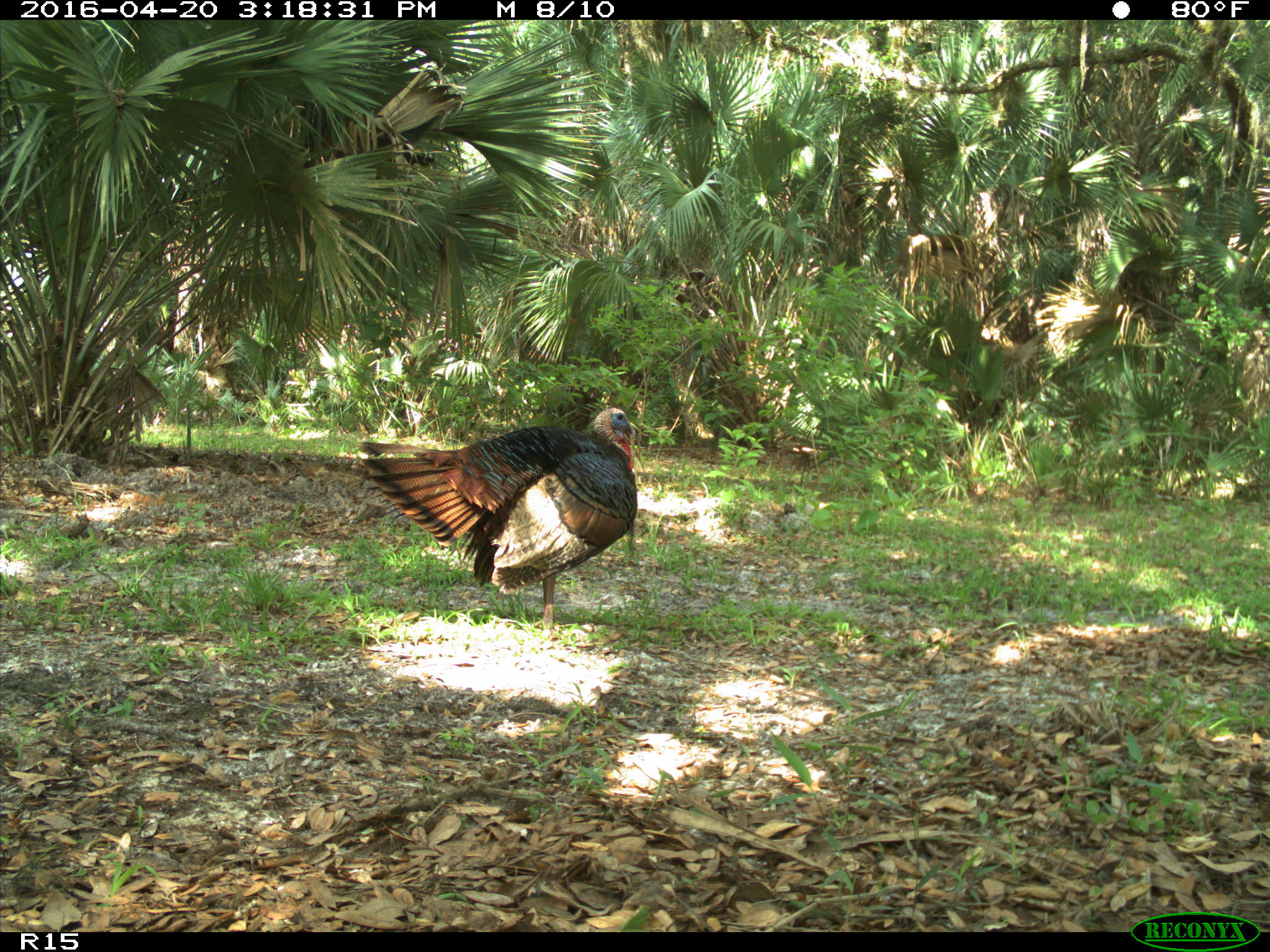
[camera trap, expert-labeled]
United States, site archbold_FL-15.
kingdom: Animalia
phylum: Chordata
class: Aves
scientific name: Aves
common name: birds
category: unidentified bird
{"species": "unidentified bird (birds) (Aves)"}